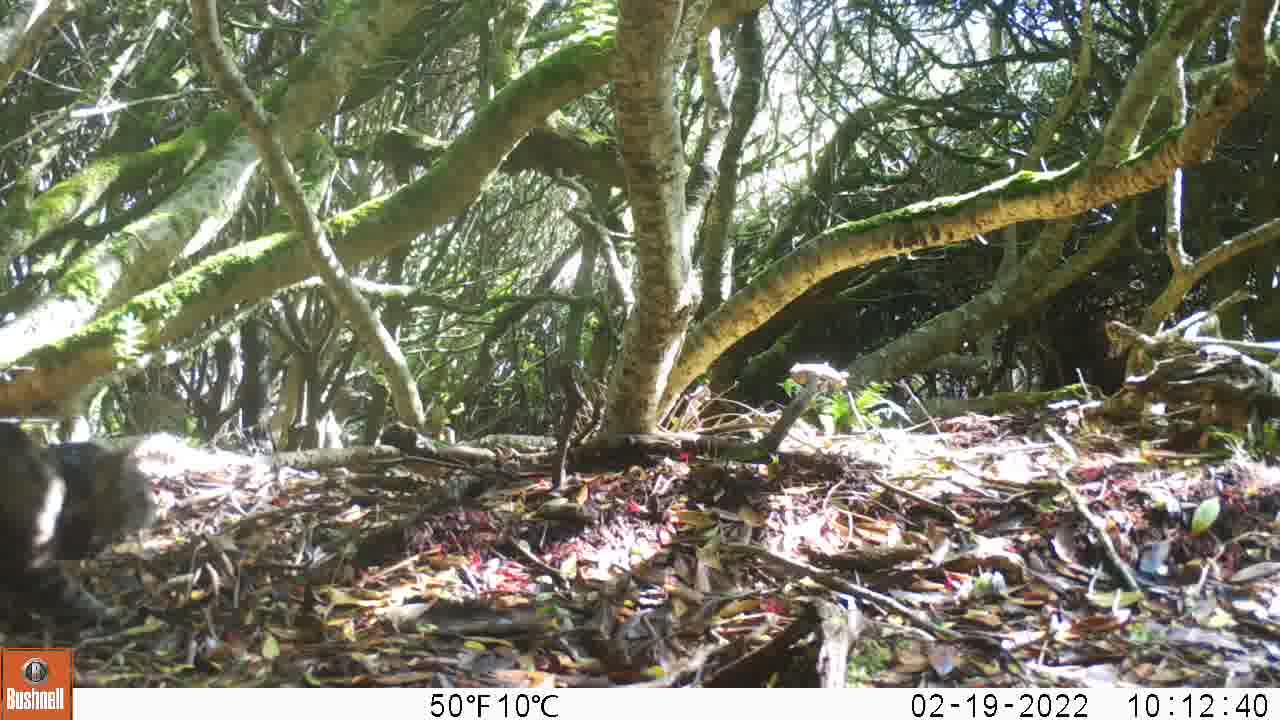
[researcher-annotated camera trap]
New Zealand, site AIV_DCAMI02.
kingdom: Animalia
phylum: Chordata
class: Mammalia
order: Carnivora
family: Felidae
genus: Felis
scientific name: Felis catus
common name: domestic cat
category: cat